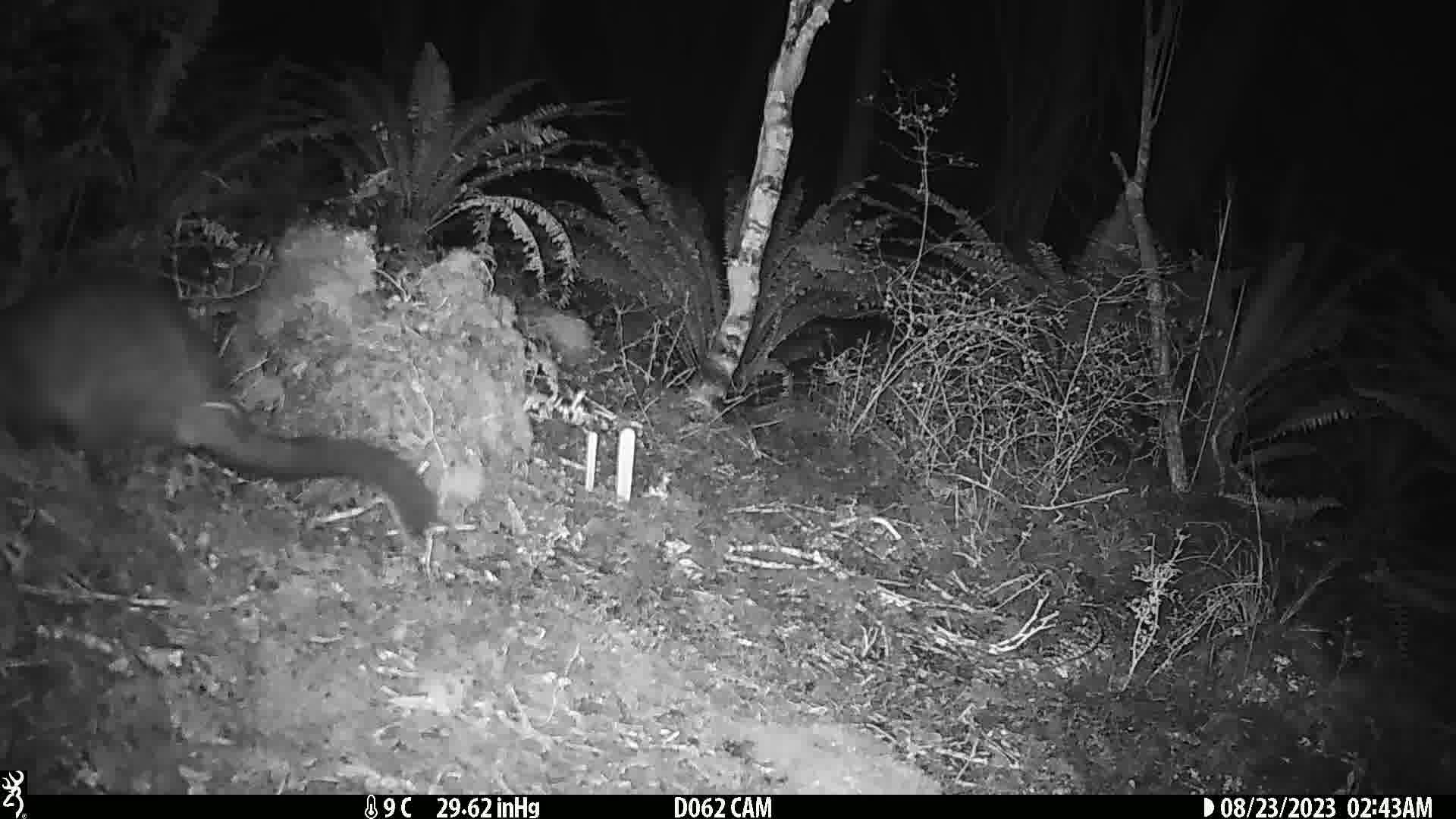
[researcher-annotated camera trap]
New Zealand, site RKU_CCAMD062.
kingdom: Animalia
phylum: Chordata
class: Mammalia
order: Diprotodontia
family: Phalangeridae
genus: Trichosurus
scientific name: Trichosurus vulpecula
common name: common brushtail possum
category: possum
Possum (common brushtail possum) (Trichosurus vulpecula).